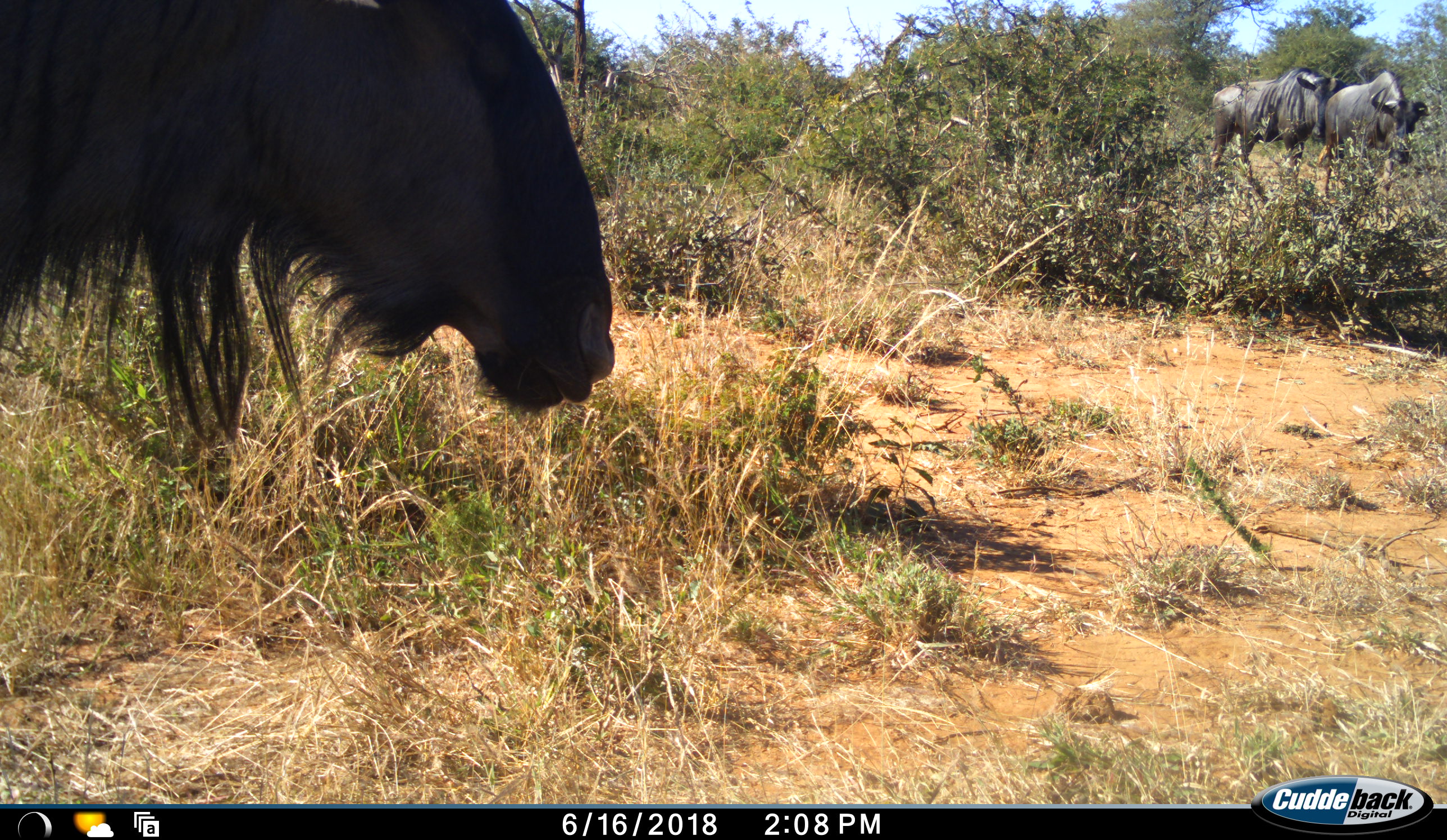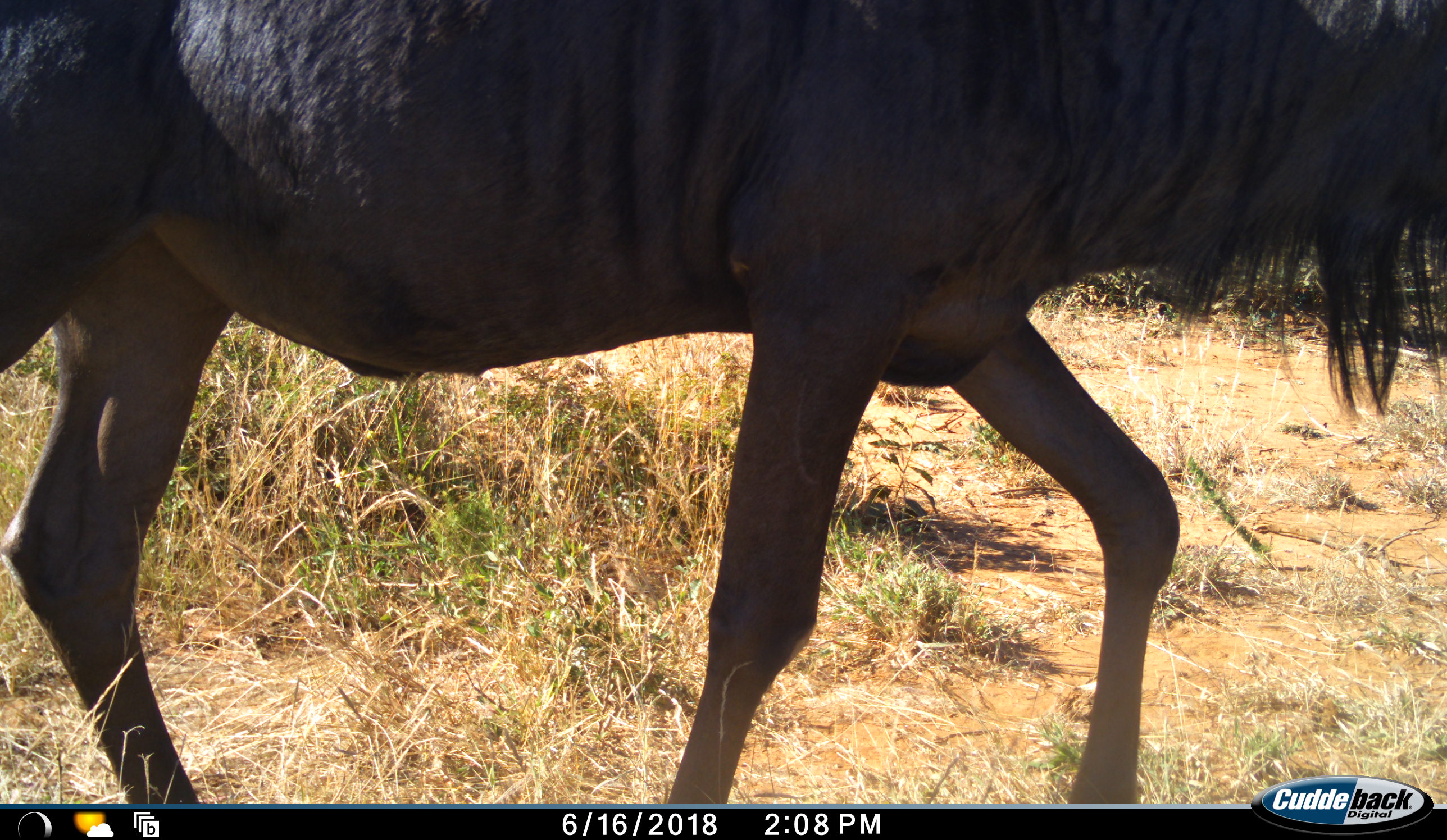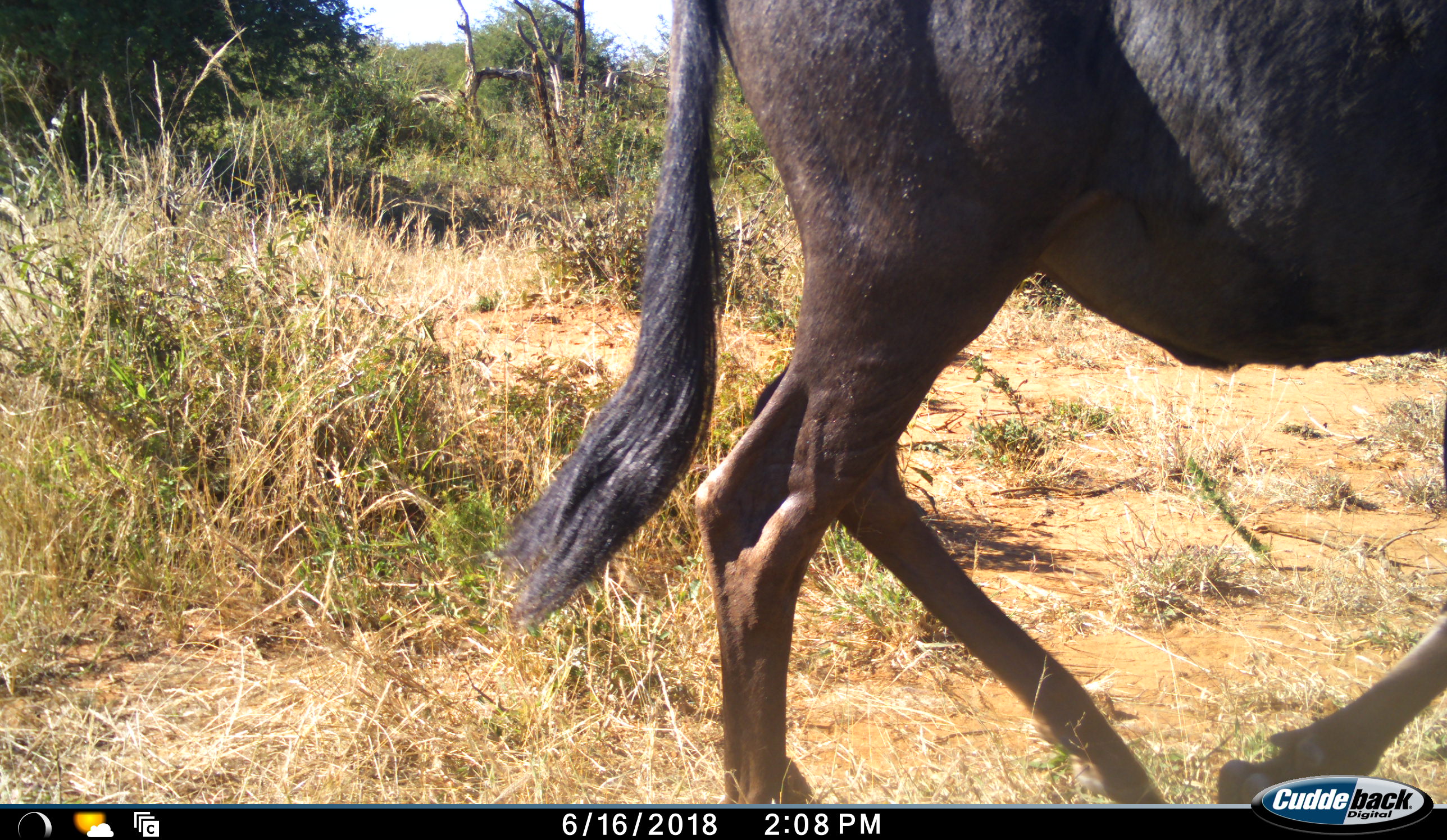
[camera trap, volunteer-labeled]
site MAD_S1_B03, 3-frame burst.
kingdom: Animalia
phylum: Chordata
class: Mammalia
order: Artiodactyla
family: Bovidae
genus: Connochaetes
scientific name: Connochaetes taurinus taurinus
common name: blue wildebeest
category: wildebeestblue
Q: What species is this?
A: Wildebeestblue (blue wildebeest) (Connochaetes taurinus taurinus).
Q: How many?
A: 3.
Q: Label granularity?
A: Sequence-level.